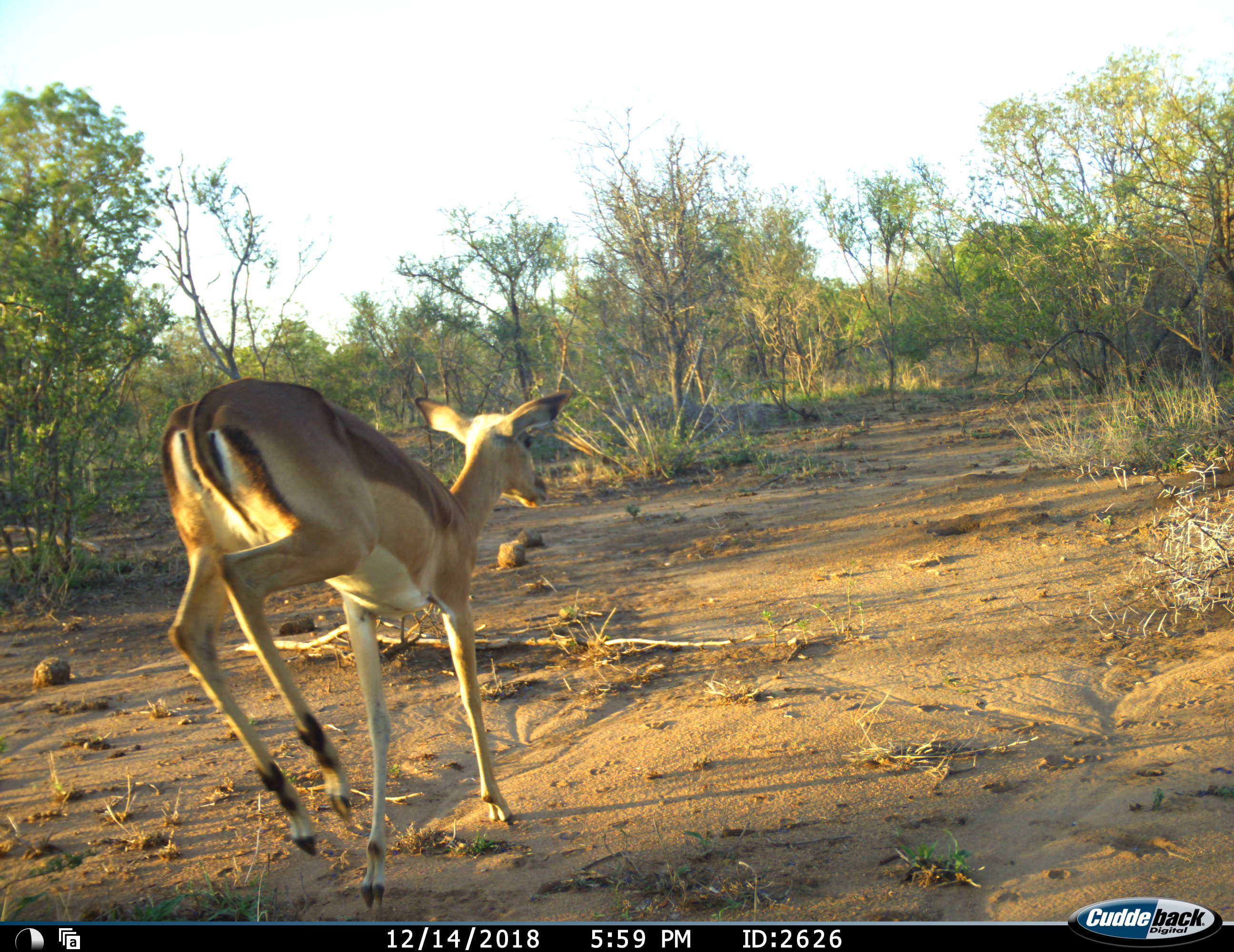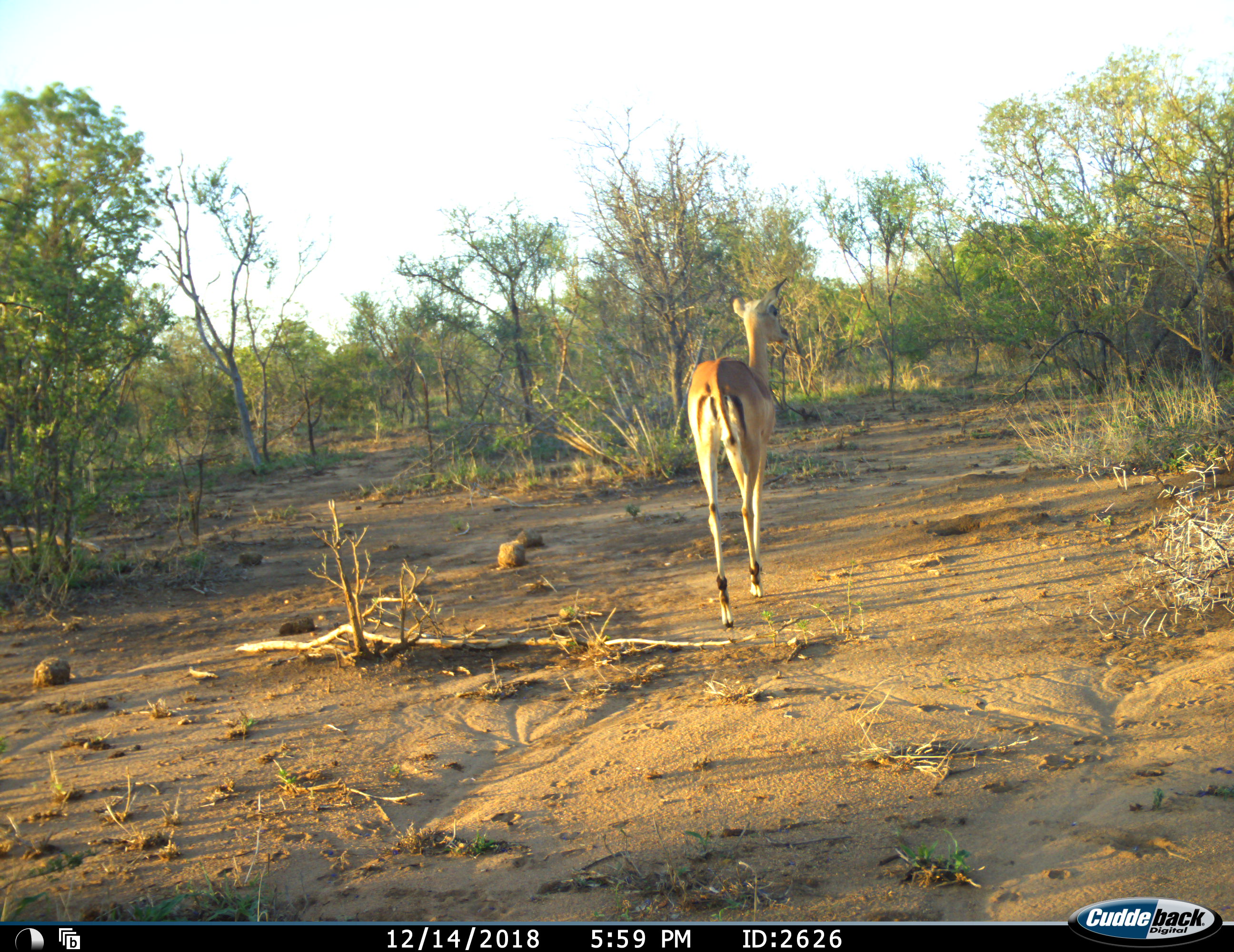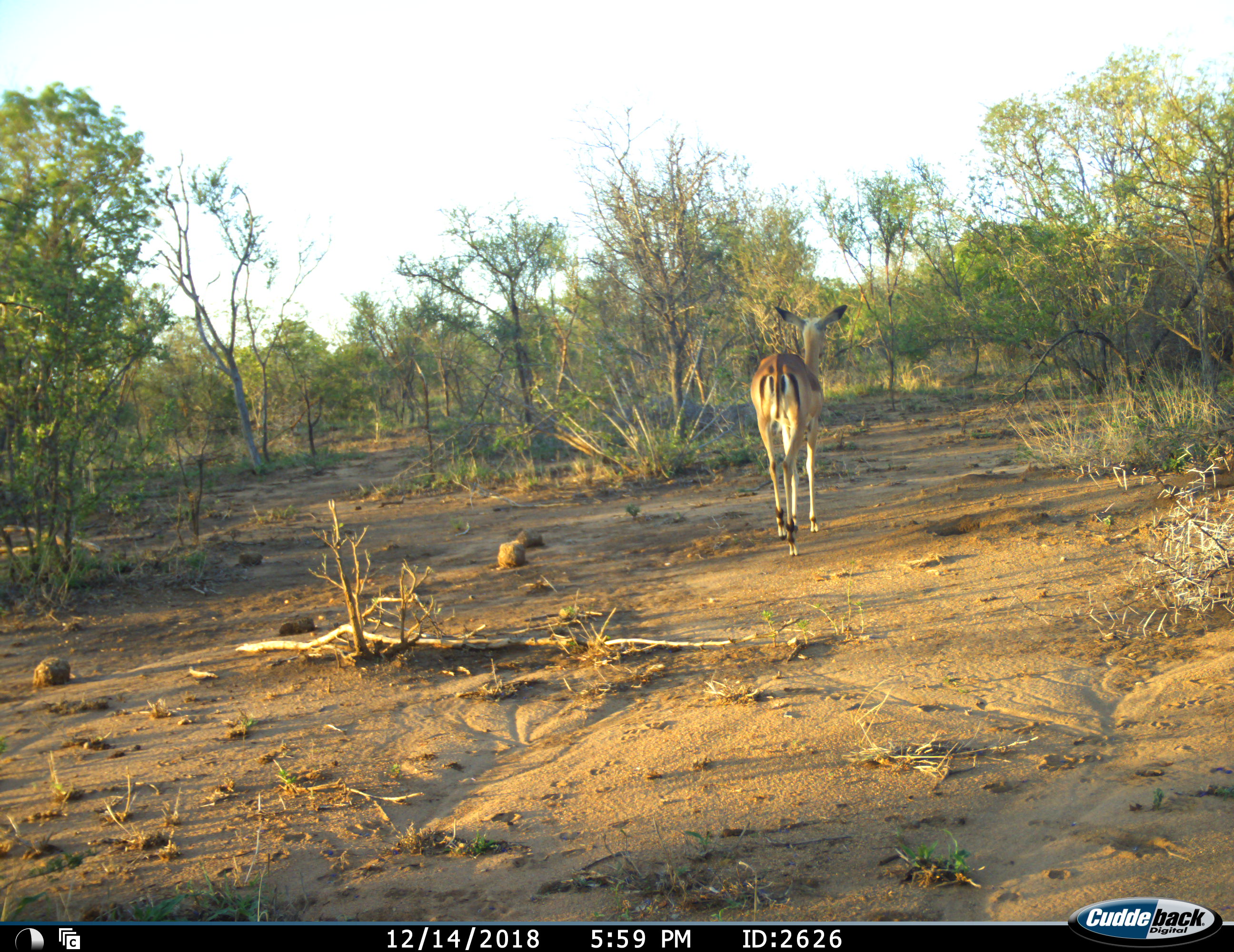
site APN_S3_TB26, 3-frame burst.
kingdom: Animalia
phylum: Chordata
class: Mammalia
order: Artiodactyla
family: Bovidae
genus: Aepyceros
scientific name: Aepyceros melampus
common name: impala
Impala (Aepyceros melampus), count 1. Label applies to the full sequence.